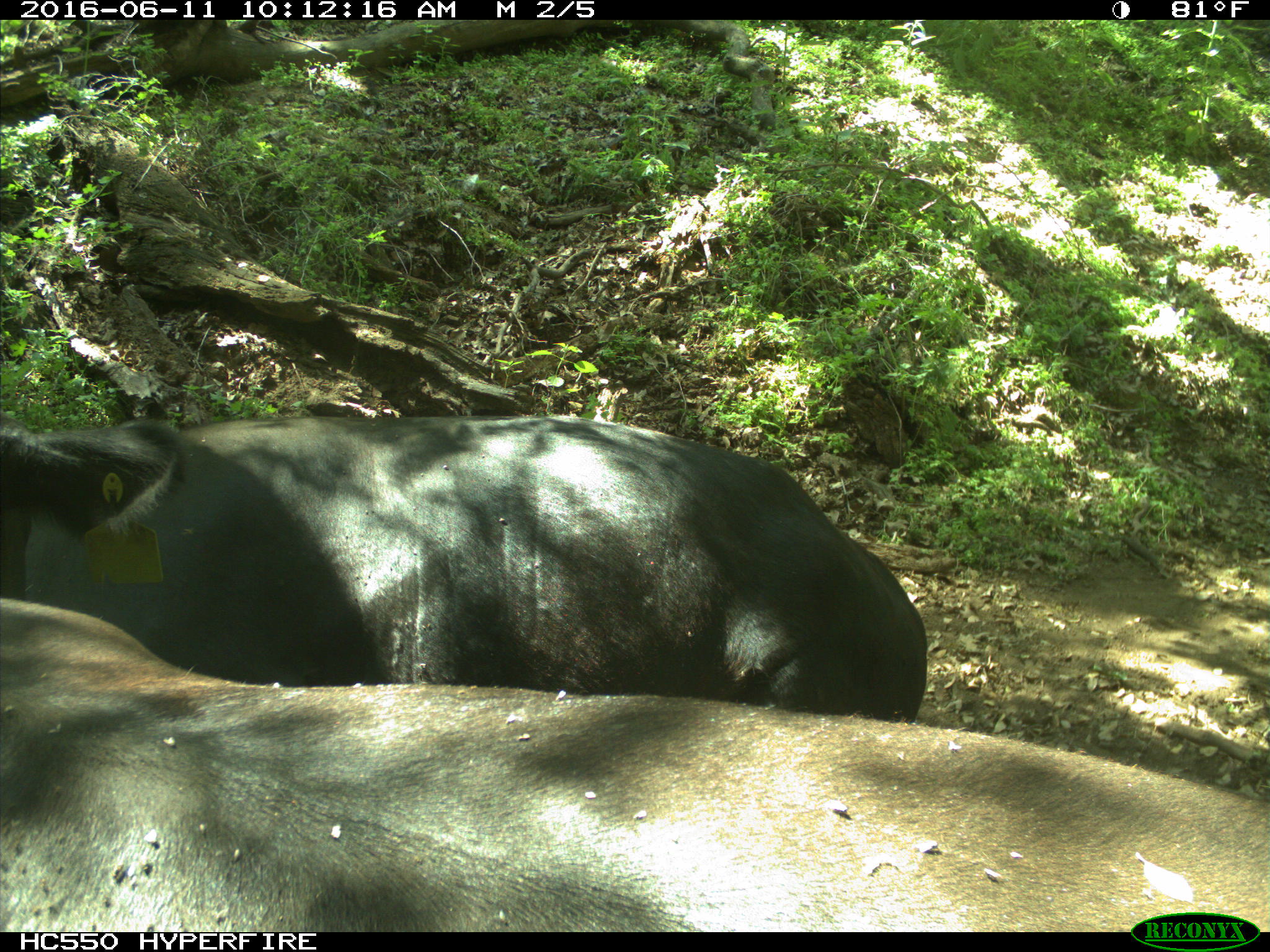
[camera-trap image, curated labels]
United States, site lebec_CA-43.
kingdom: Animalia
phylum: Chordata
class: Mammalia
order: Artiodactyla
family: Bovidae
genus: Bos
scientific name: Bos taurus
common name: domestic cow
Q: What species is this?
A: Bos taurus (domestic cow).